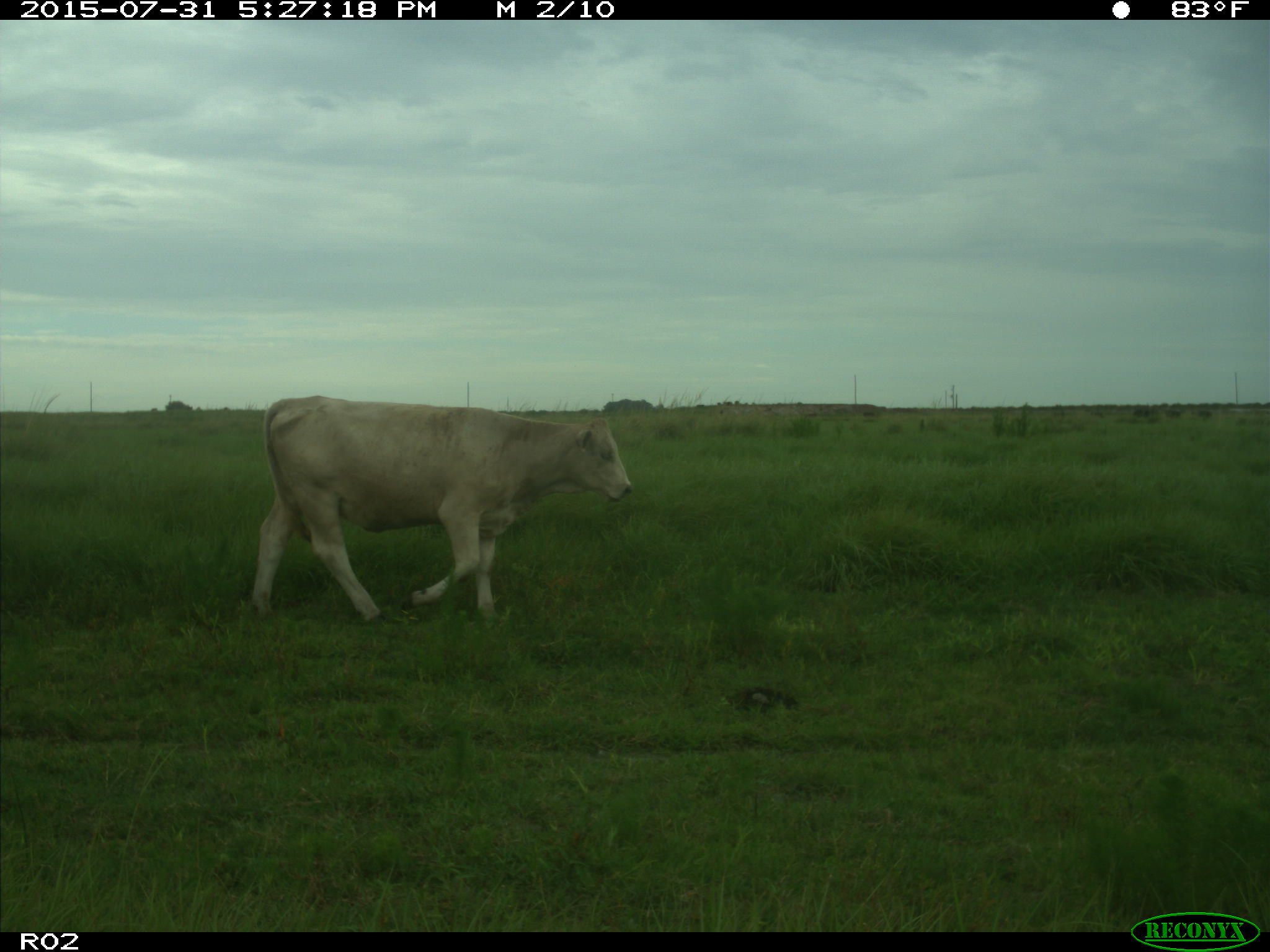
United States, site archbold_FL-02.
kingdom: Animalia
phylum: Chordata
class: Mammalia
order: Artiodactyla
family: Bovidae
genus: Bos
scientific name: Bos taurus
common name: domestic cow